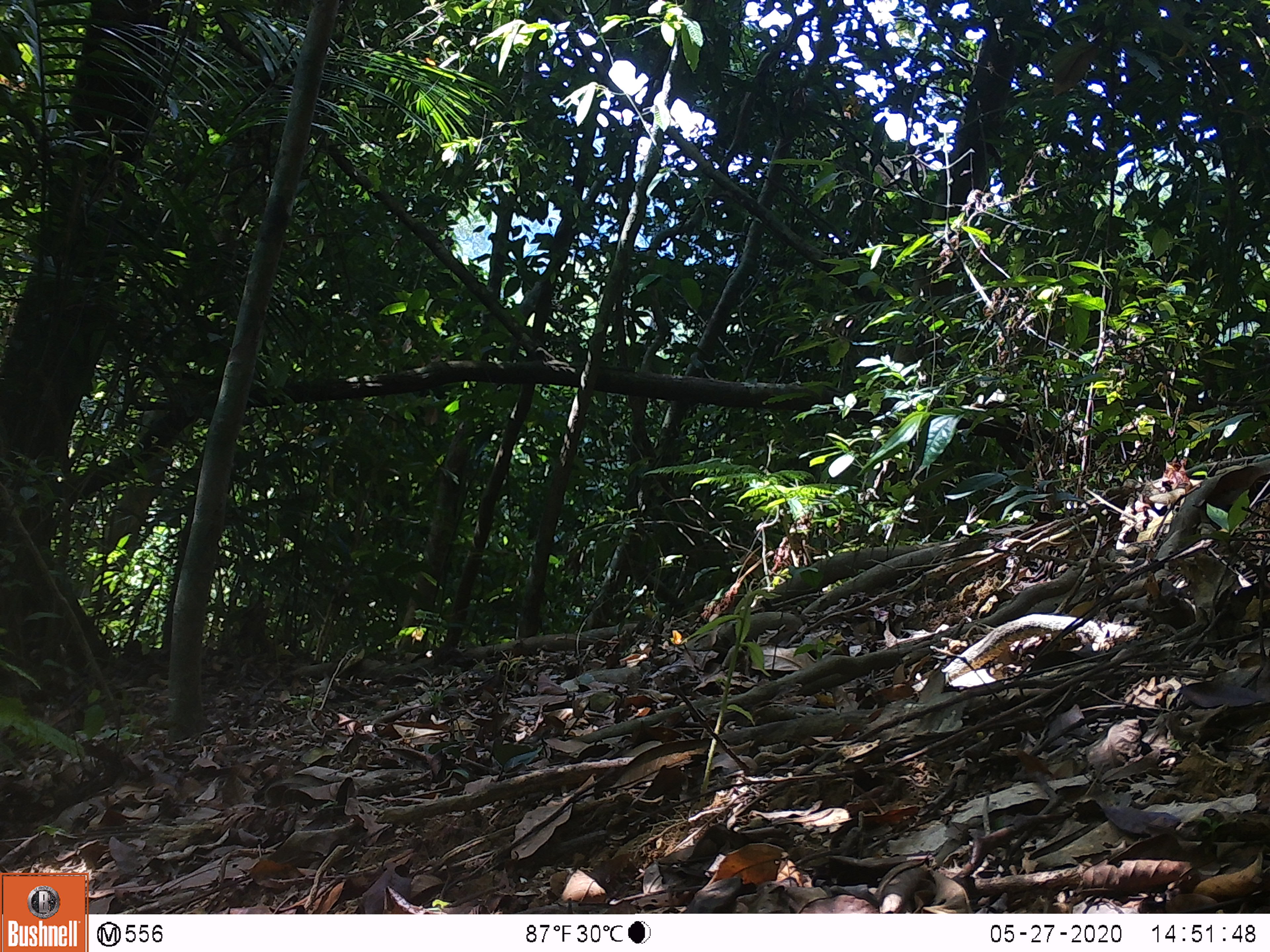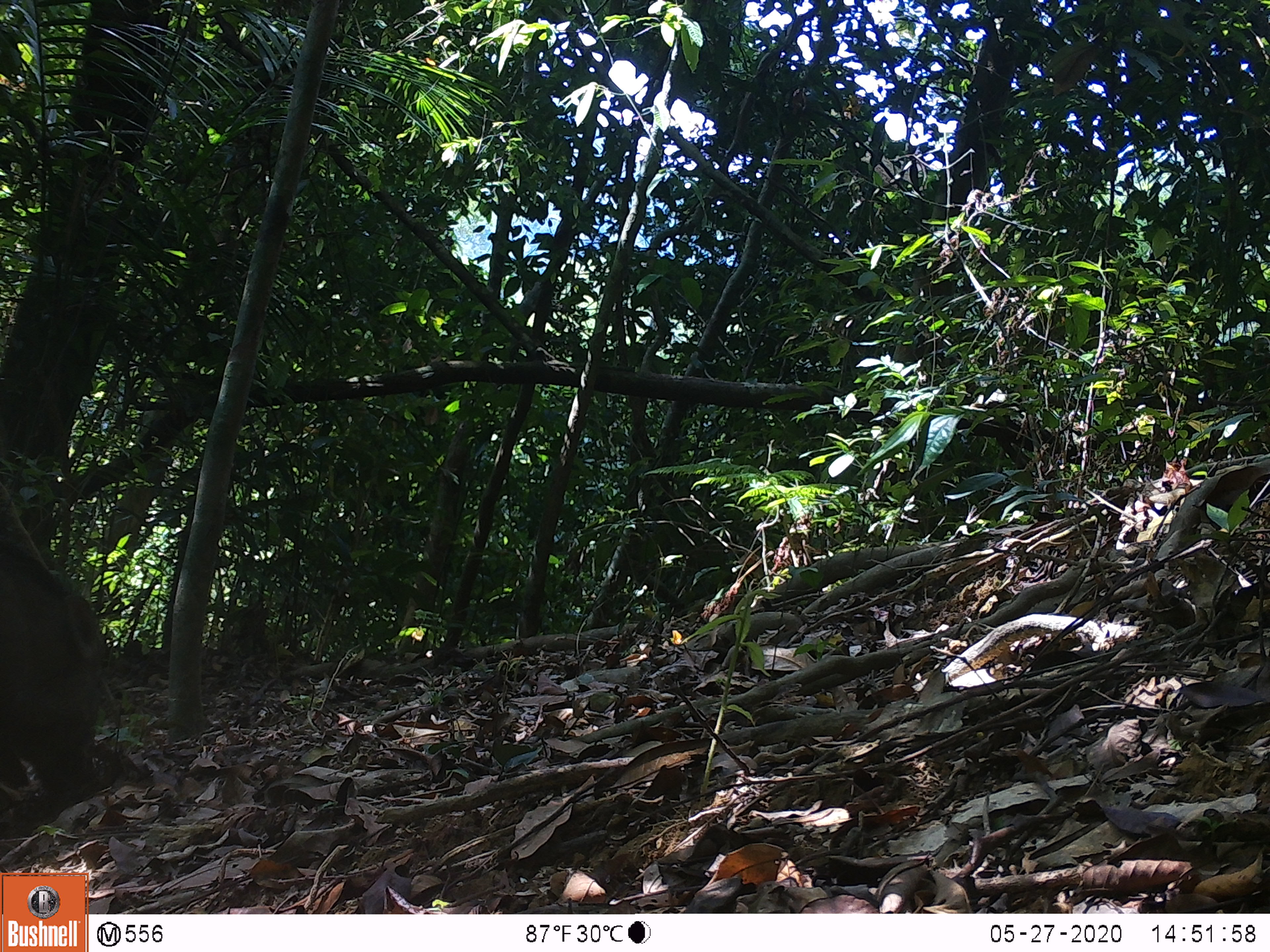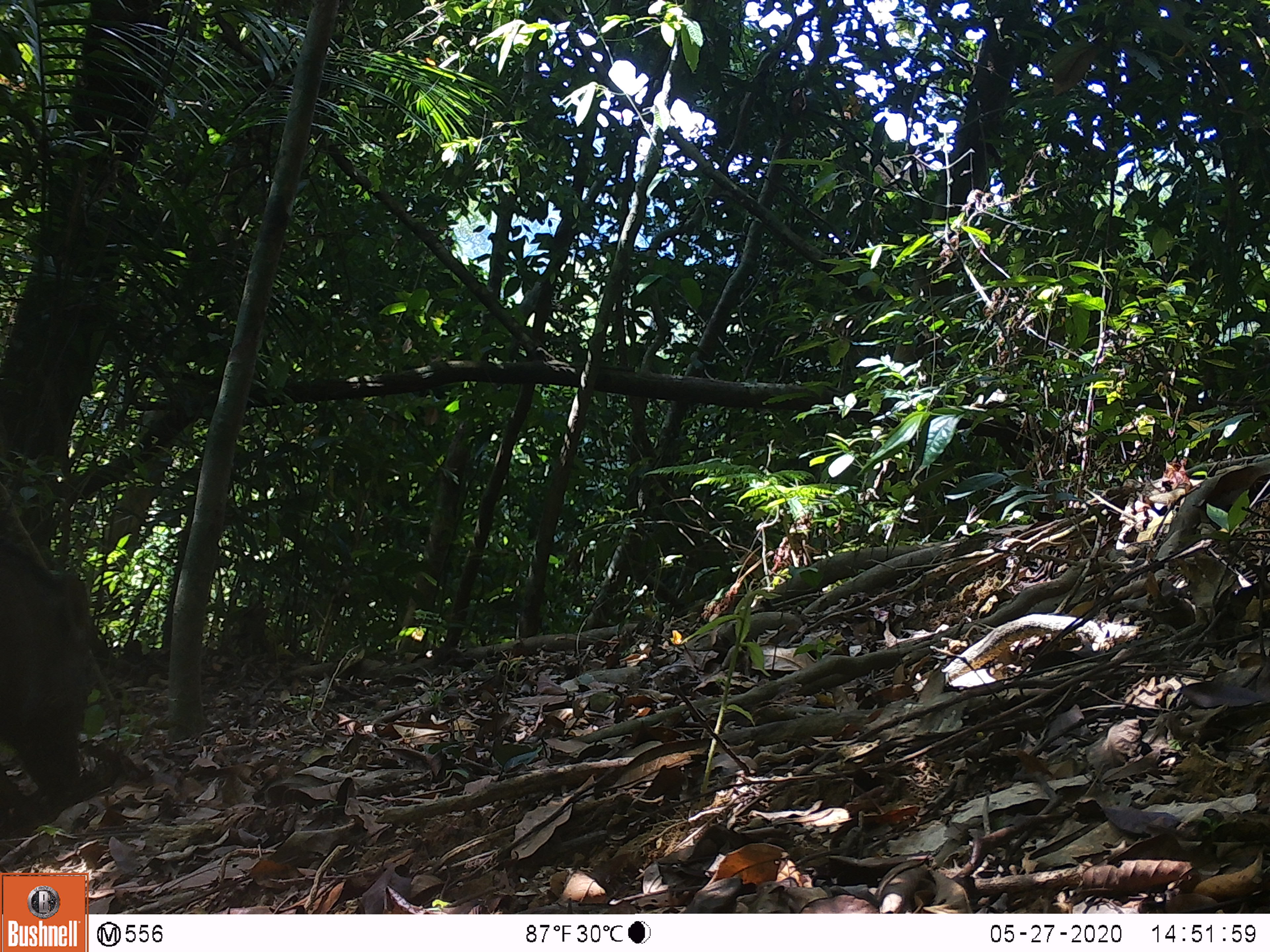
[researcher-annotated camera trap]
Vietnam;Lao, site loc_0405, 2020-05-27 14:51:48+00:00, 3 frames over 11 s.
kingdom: Animalia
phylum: Chordata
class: Mammalia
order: Artiodactyla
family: Suidae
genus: Sus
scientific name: Sus scrofa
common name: eurasian wild pig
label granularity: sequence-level